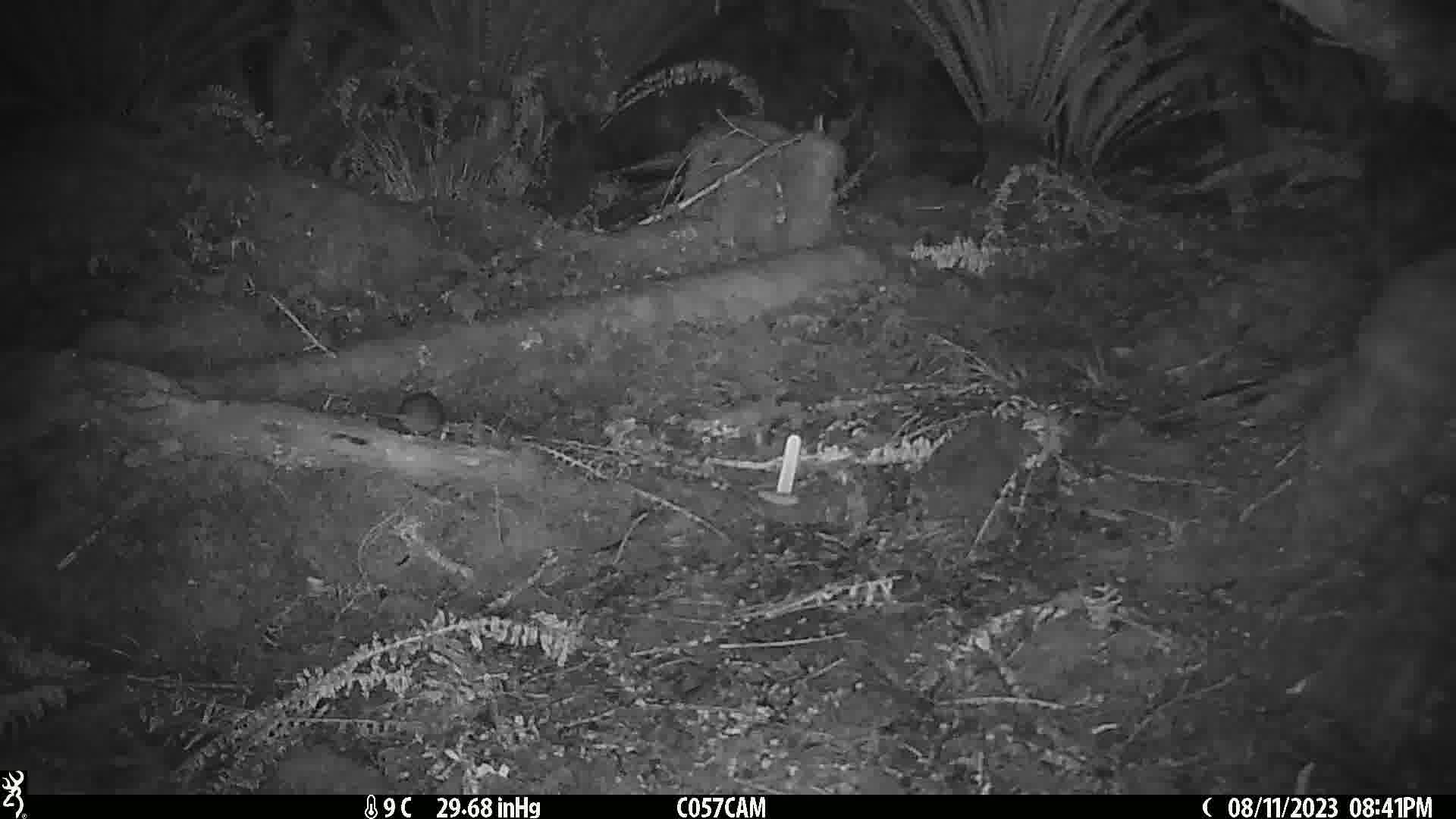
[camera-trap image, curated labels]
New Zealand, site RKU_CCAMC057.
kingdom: Animalia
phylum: Chordata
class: Mammalia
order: Rodentia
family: Muridae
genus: Rattus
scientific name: Rattus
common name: rat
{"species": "rat (Rattus)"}